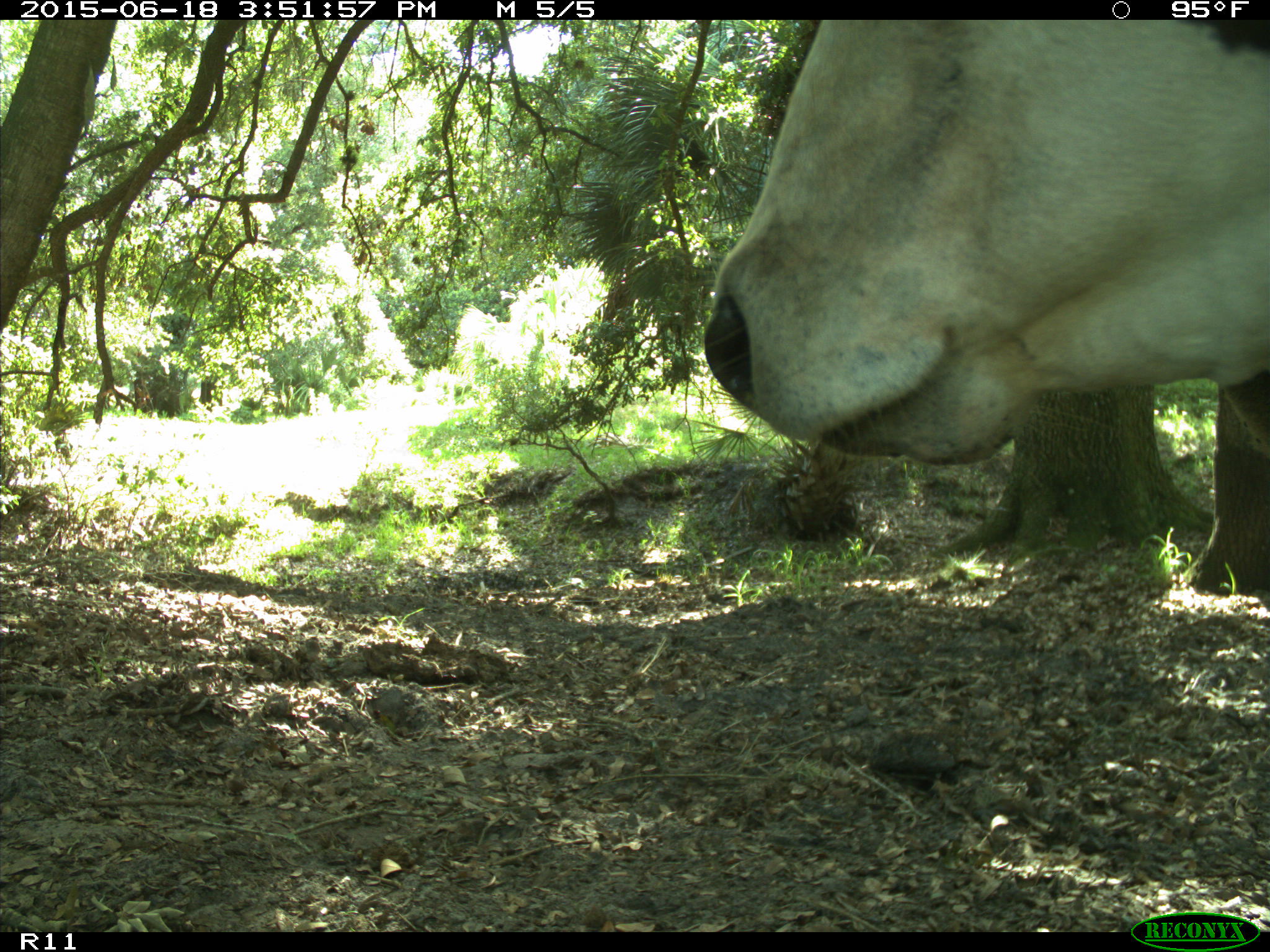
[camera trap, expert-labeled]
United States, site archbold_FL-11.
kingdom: Animalia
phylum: Chordata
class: Mammalia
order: Artiodactyla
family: Bovidae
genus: Bos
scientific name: Bos taurus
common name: domestic cow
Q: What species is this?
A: Bos taurus (domestic cow).